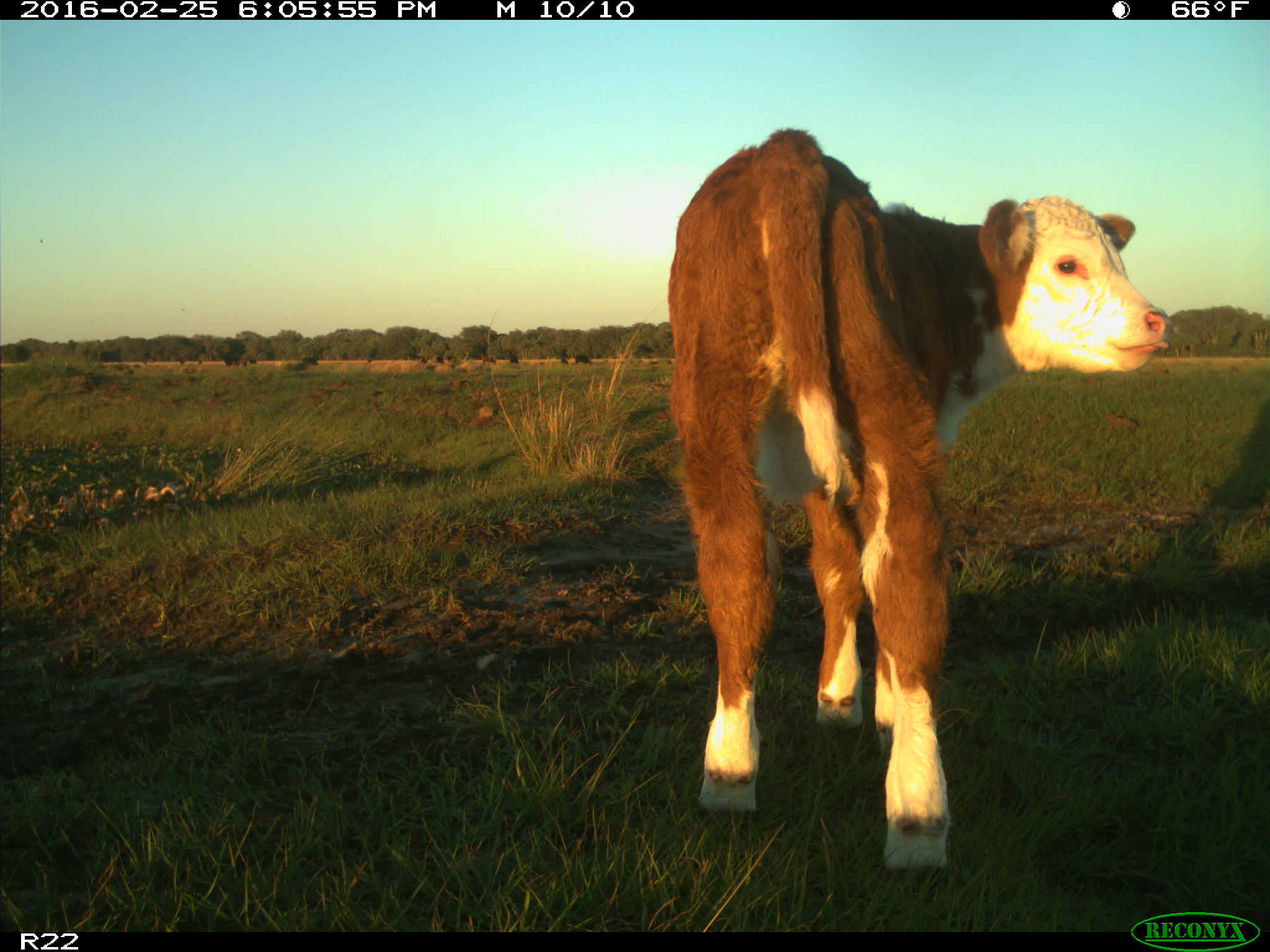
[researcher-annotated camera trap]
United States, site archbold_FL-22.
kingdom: Animalia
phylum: Chordata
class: Mammalia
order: Artiodactyla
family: Bovidae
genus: Bos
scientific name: Bos taurus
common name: domestic cow